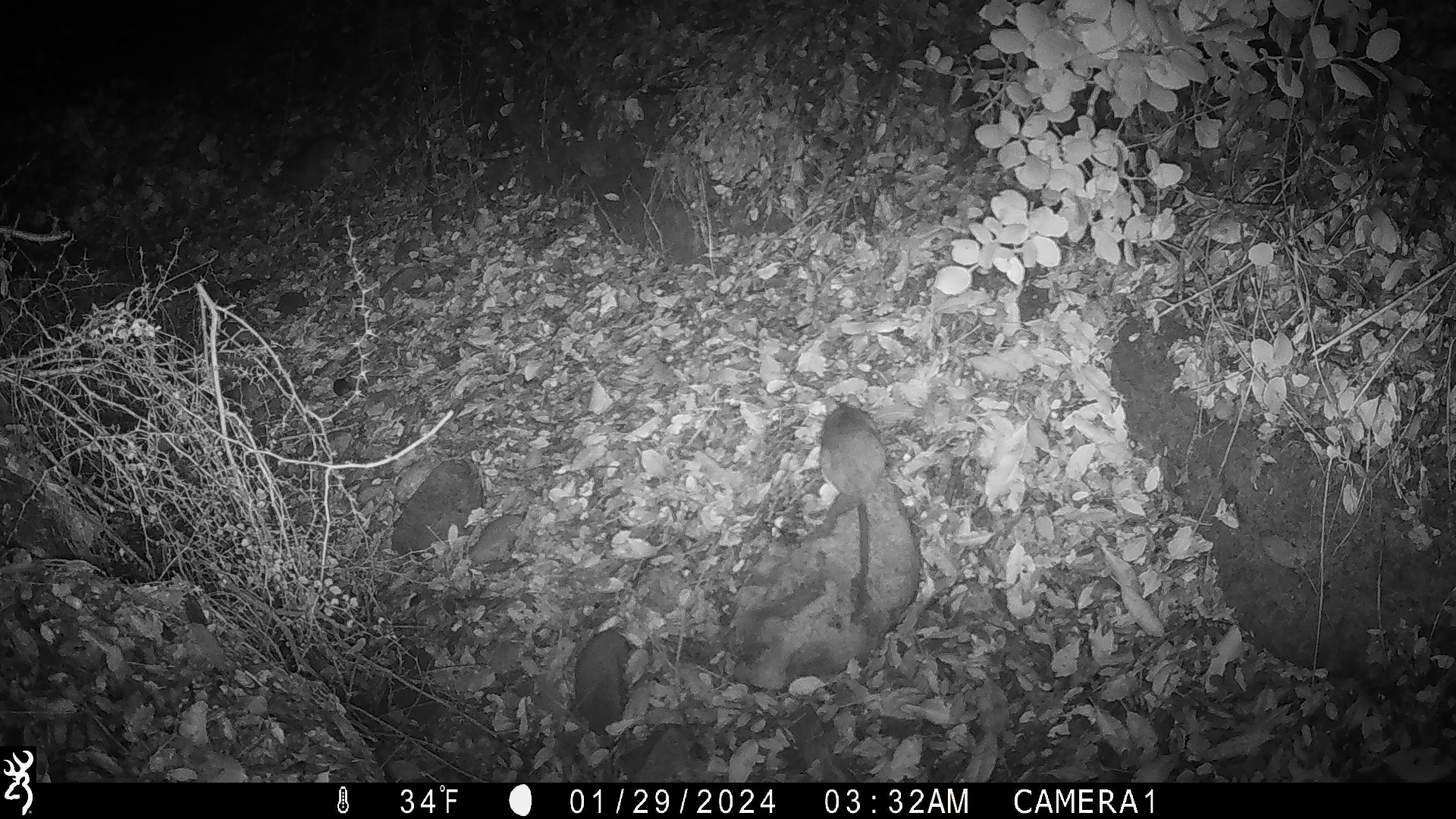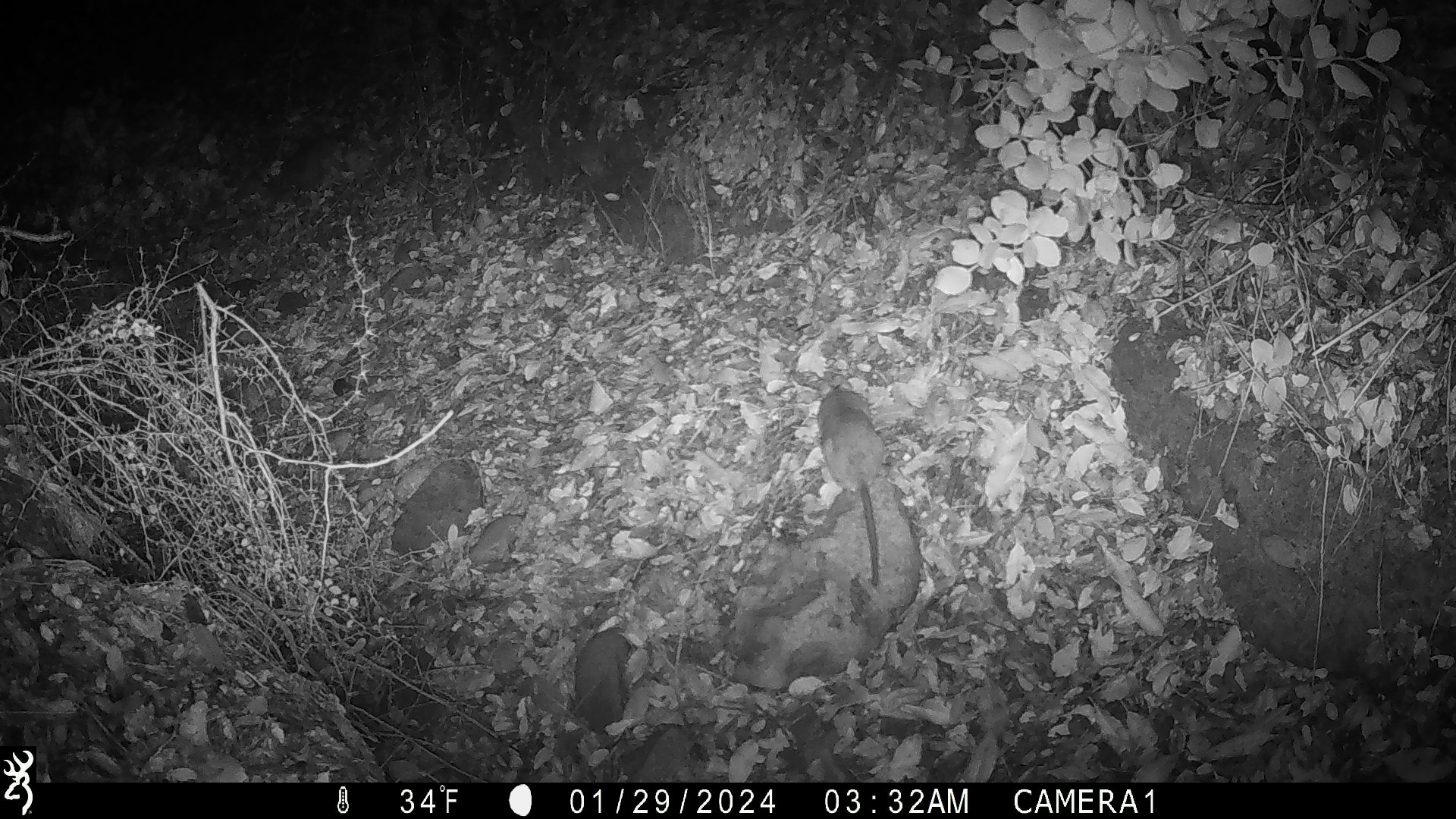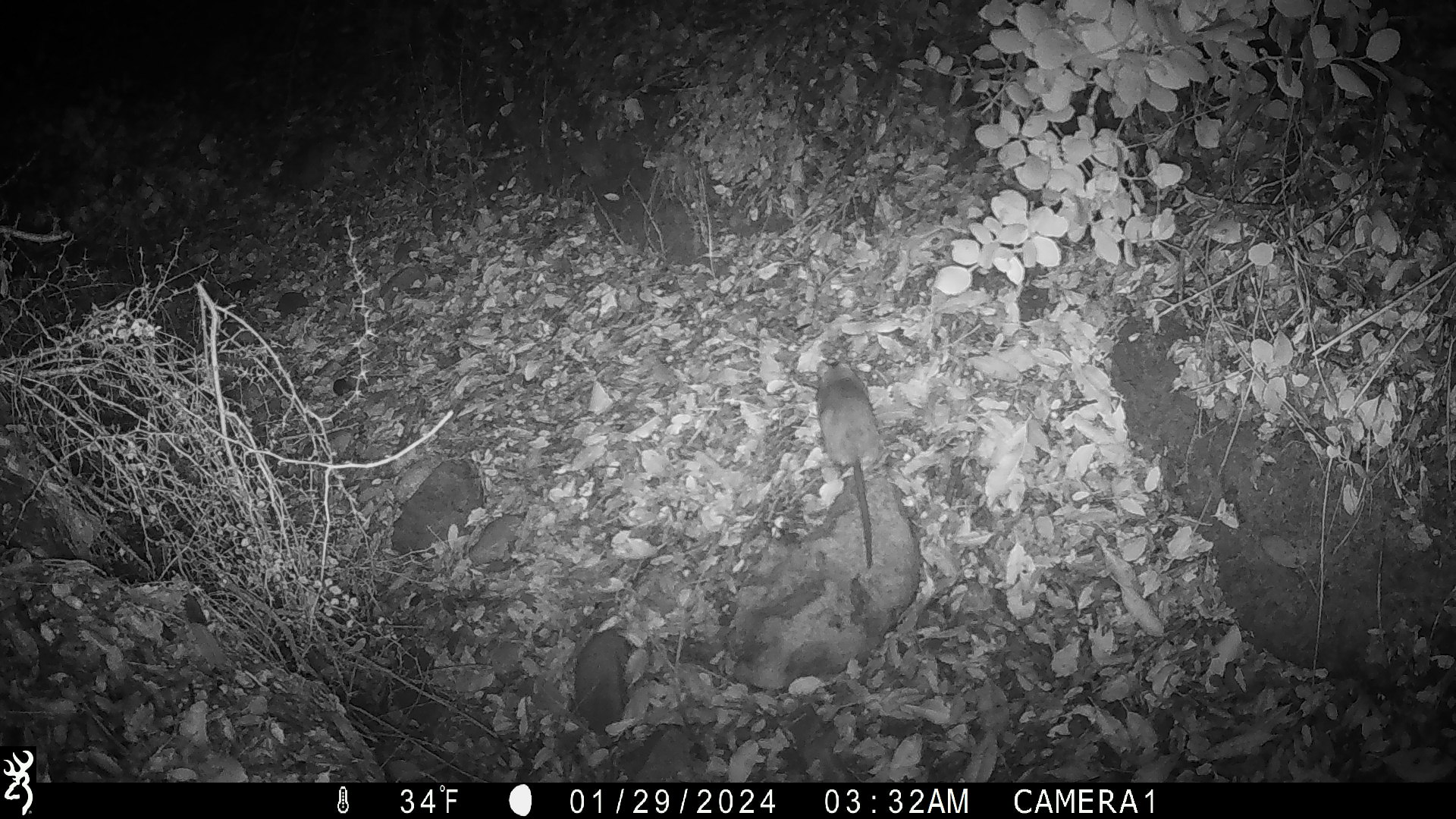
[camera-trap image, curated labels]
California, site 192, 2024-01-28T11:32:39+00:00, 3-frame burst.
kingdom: Animalia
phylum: Chordata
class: Mammalia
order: Rodentia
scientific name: Rodentia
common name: mouse or rat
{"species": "mouse or rat (Rodentia)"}